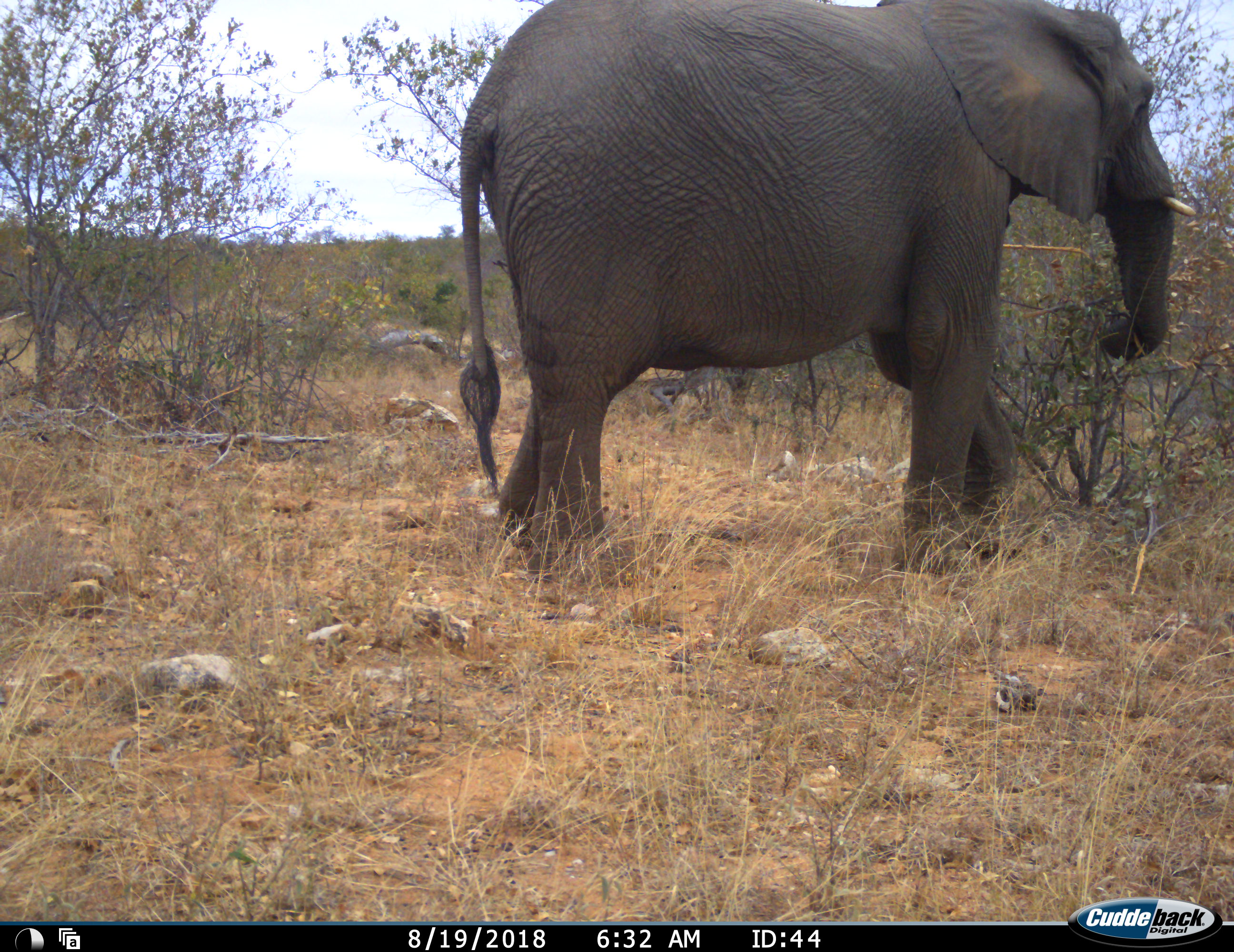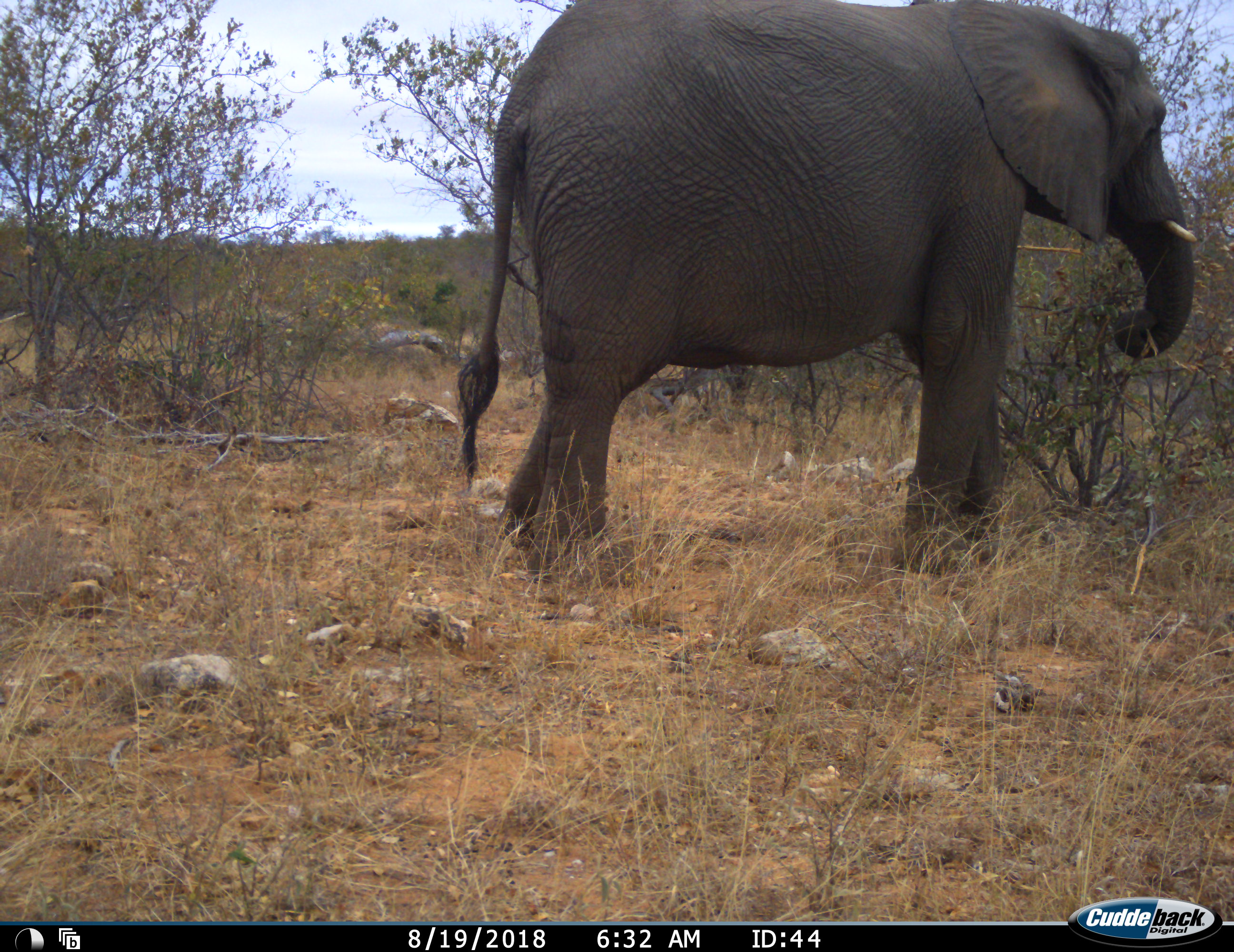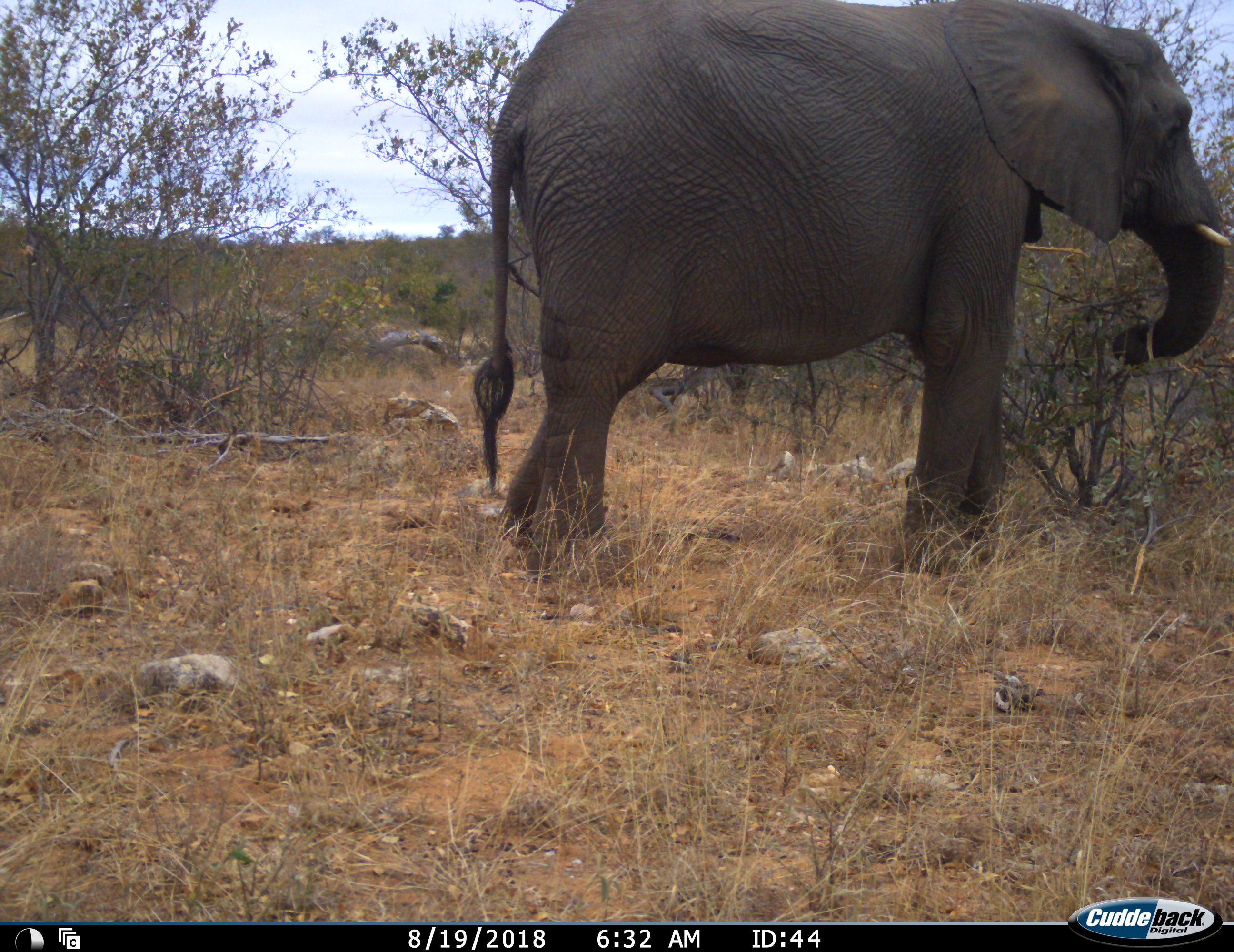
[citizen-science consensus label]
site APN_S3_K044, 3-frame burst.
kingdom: Animalia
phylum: Chordata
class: Mammalia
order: Proboscidea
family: Elephantidae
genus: Loxodonta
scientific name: Loxodonta africana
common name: african bush elephant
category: elephant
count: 1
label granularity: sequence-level